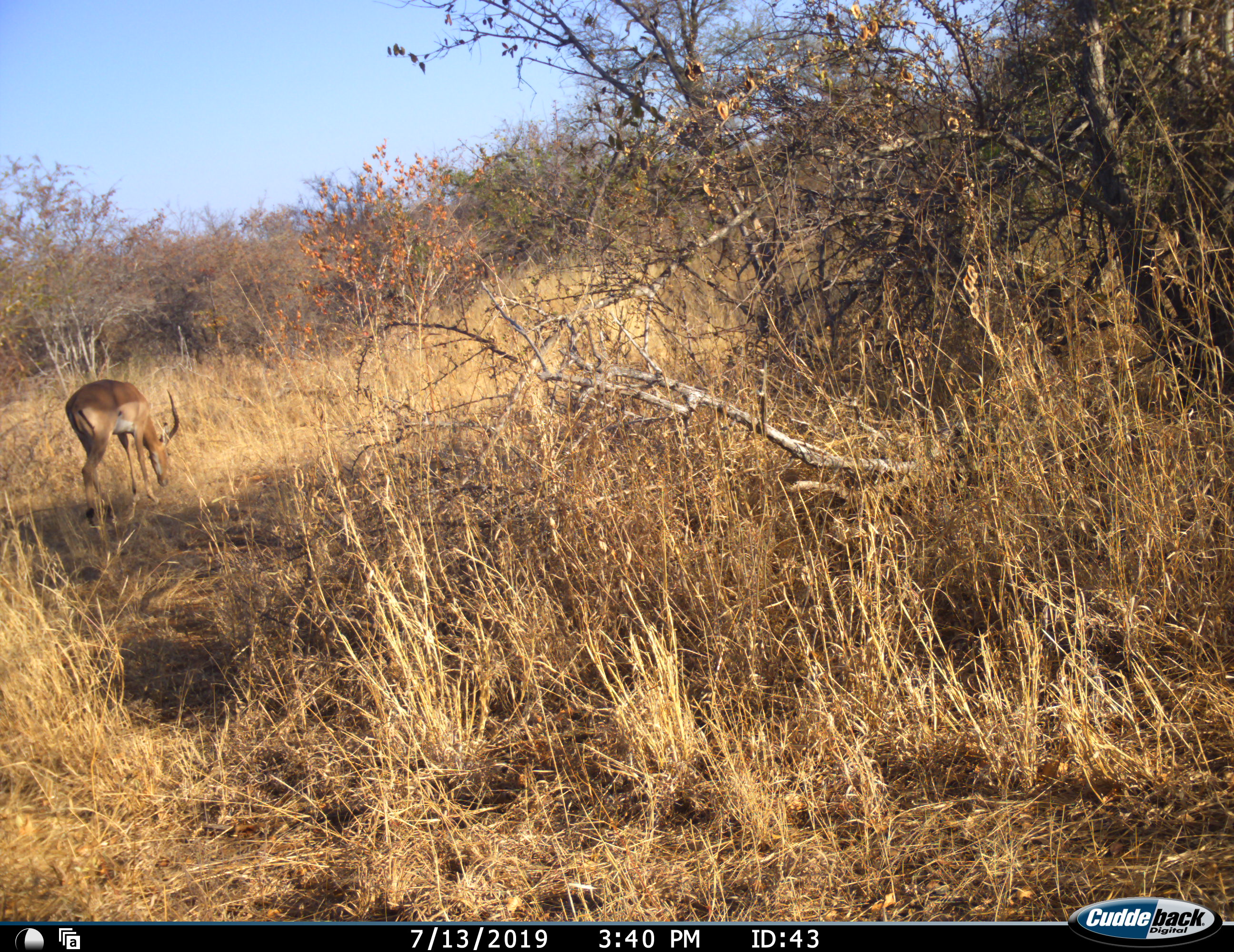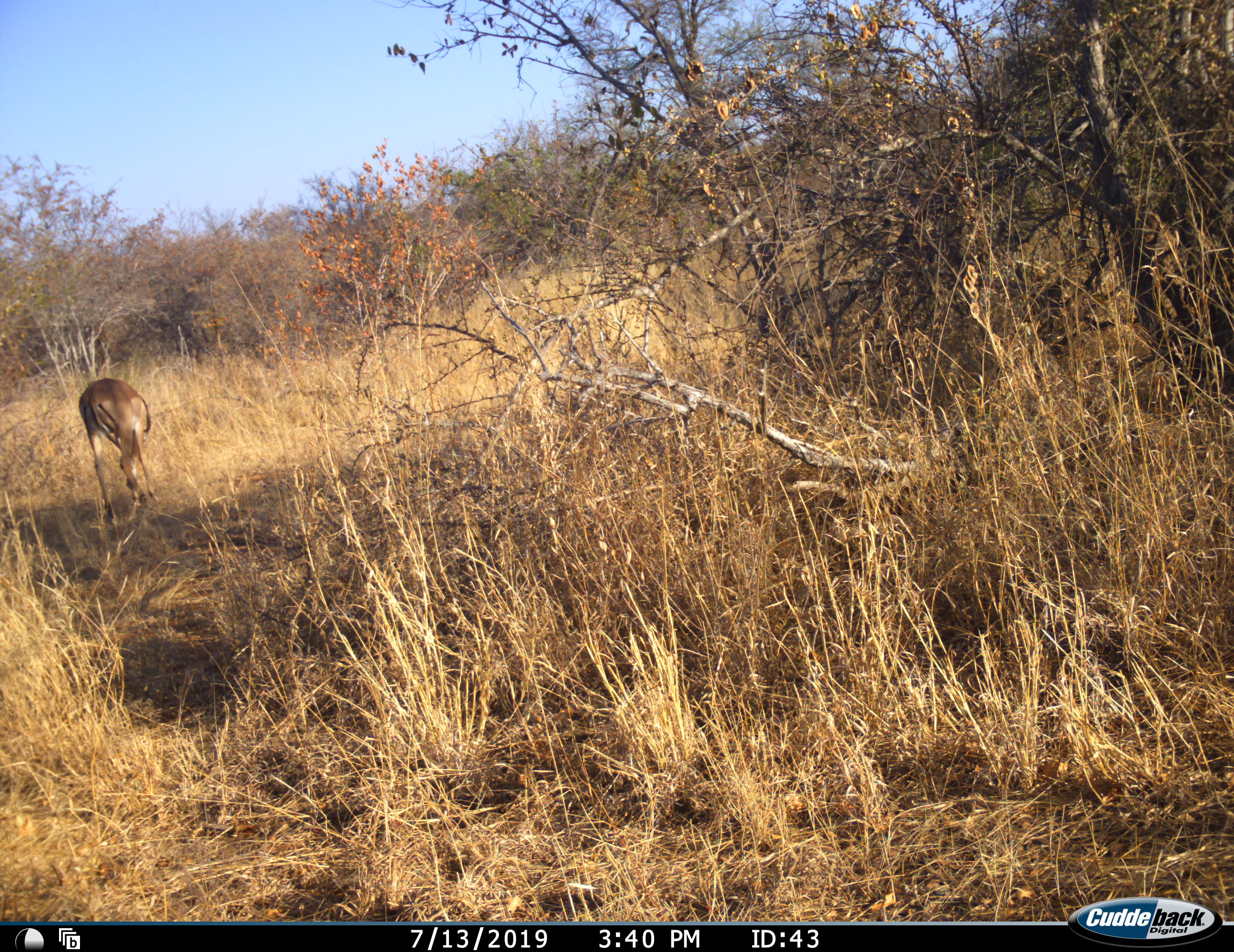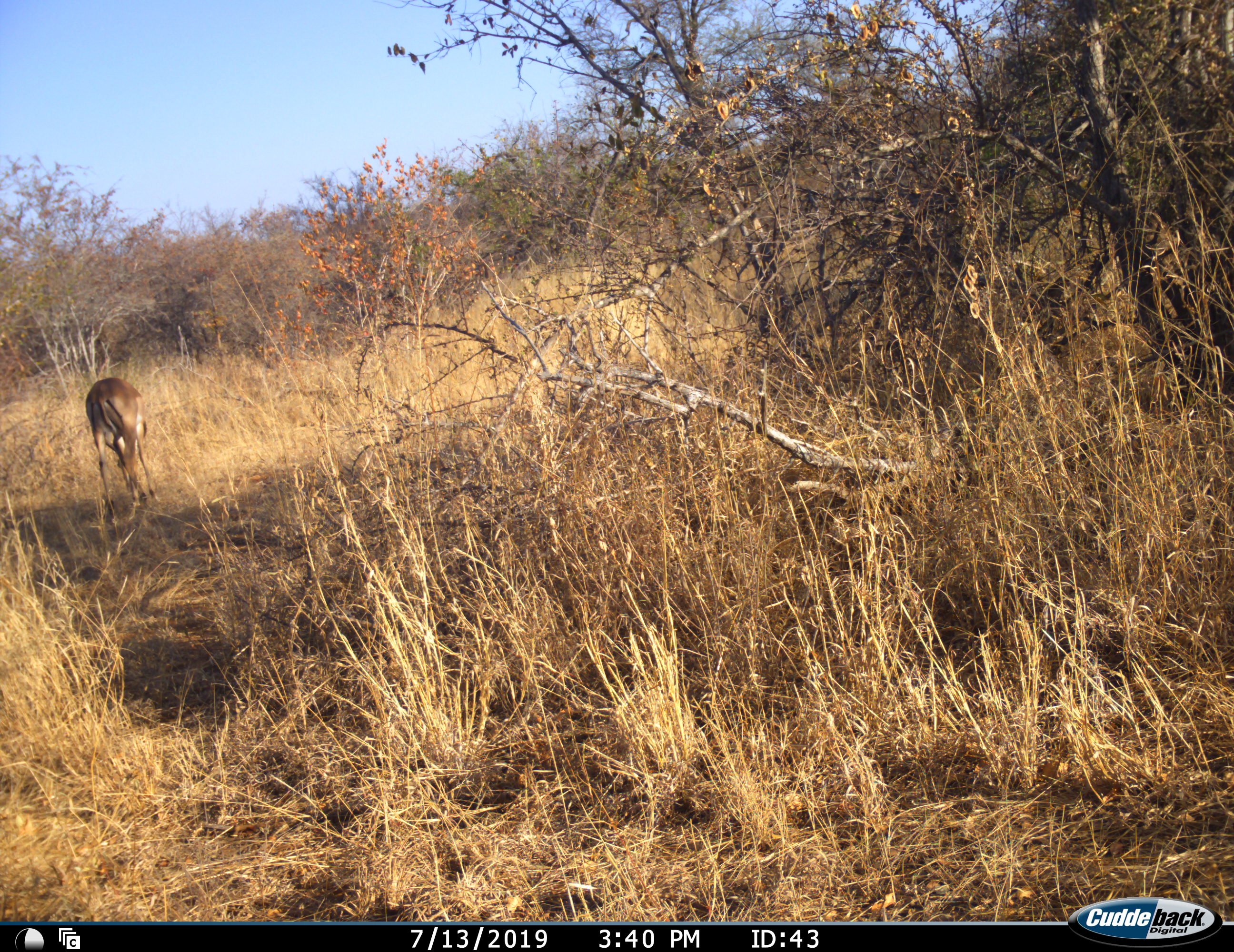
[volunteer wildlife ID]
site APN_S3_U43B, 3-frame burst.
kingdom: Animalia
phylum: Chordata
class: Mammalia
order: Artiodactyla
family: Bovidae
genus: Aepyceros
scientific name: Aepyceros melampus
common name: impala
Impala (Aepyceros melampus), count 1. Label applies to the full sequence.